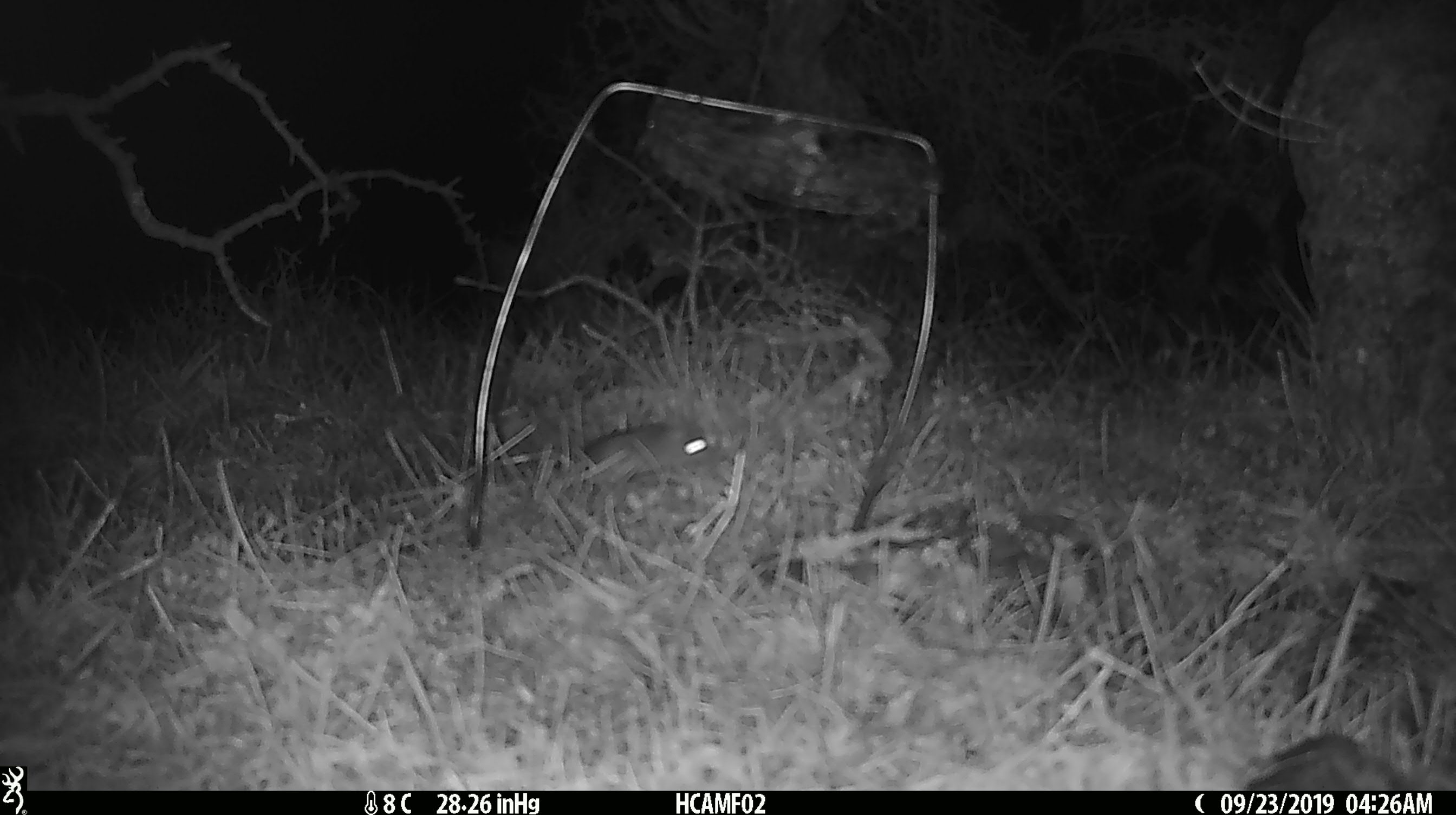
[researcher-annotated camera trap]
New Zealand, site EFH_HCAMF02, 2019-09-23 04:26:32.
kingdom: Animalia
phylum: Chordata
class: Mammalia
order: Rodentia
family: Muridae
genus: Mus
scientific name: Mus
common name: mouse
Mouse (Mus).